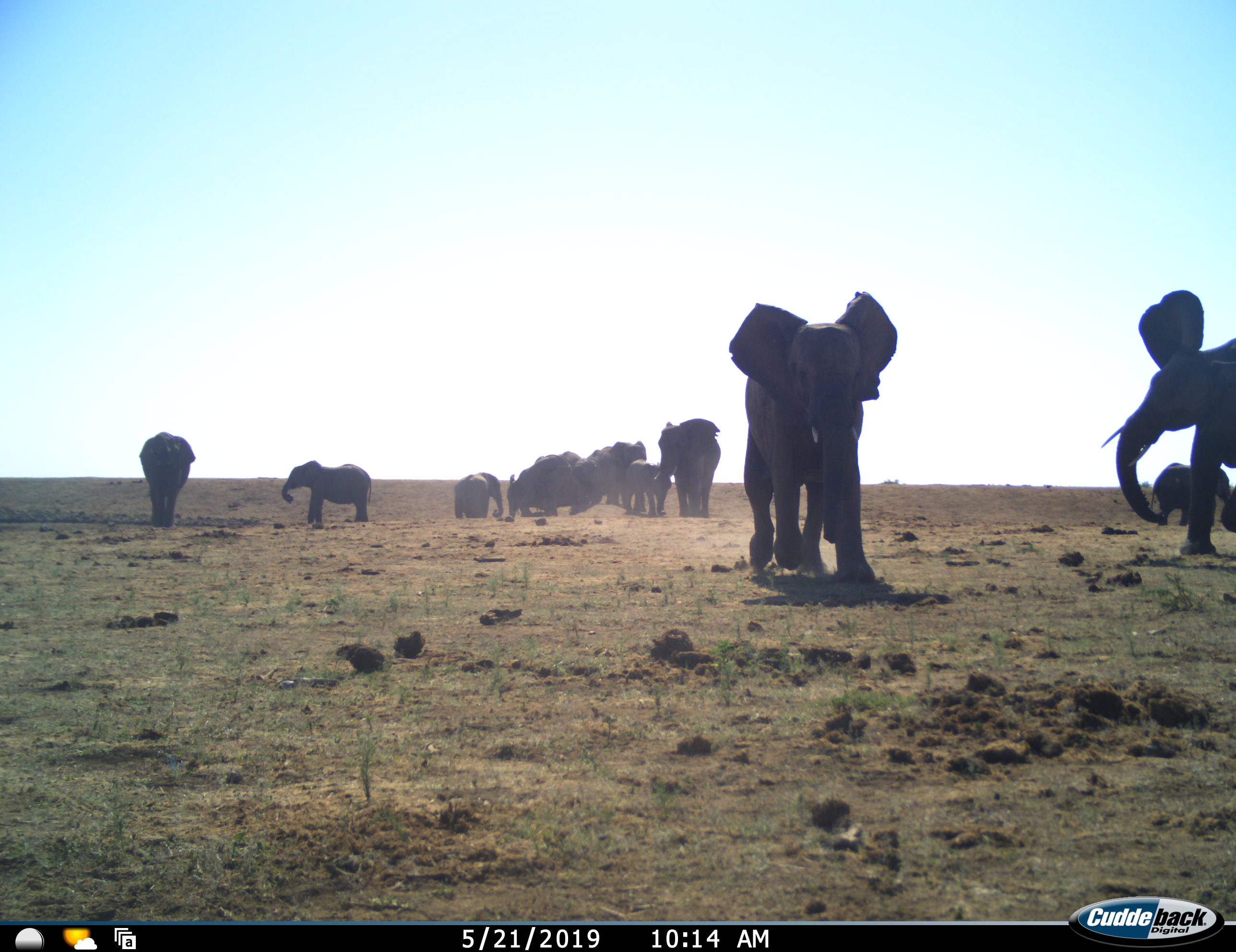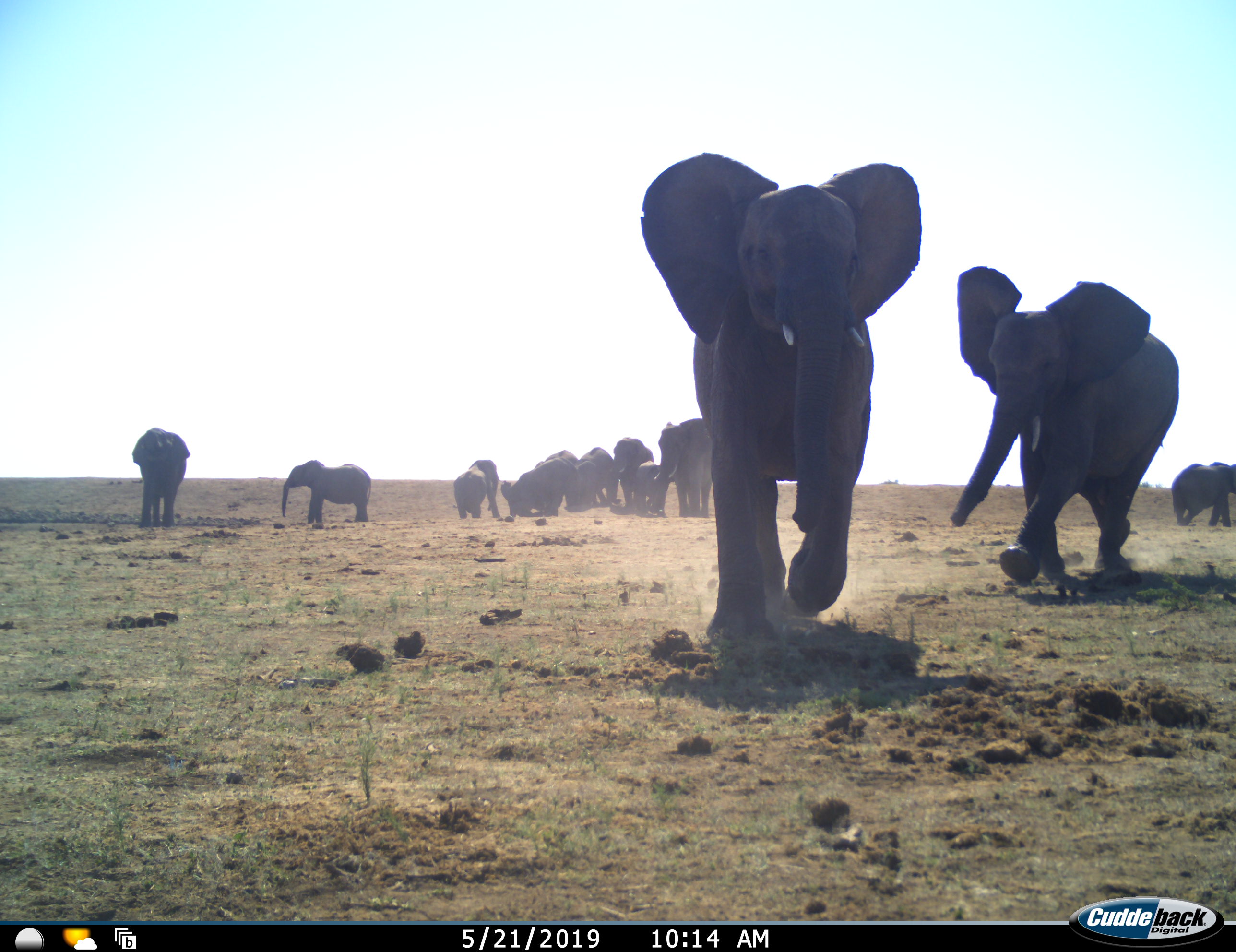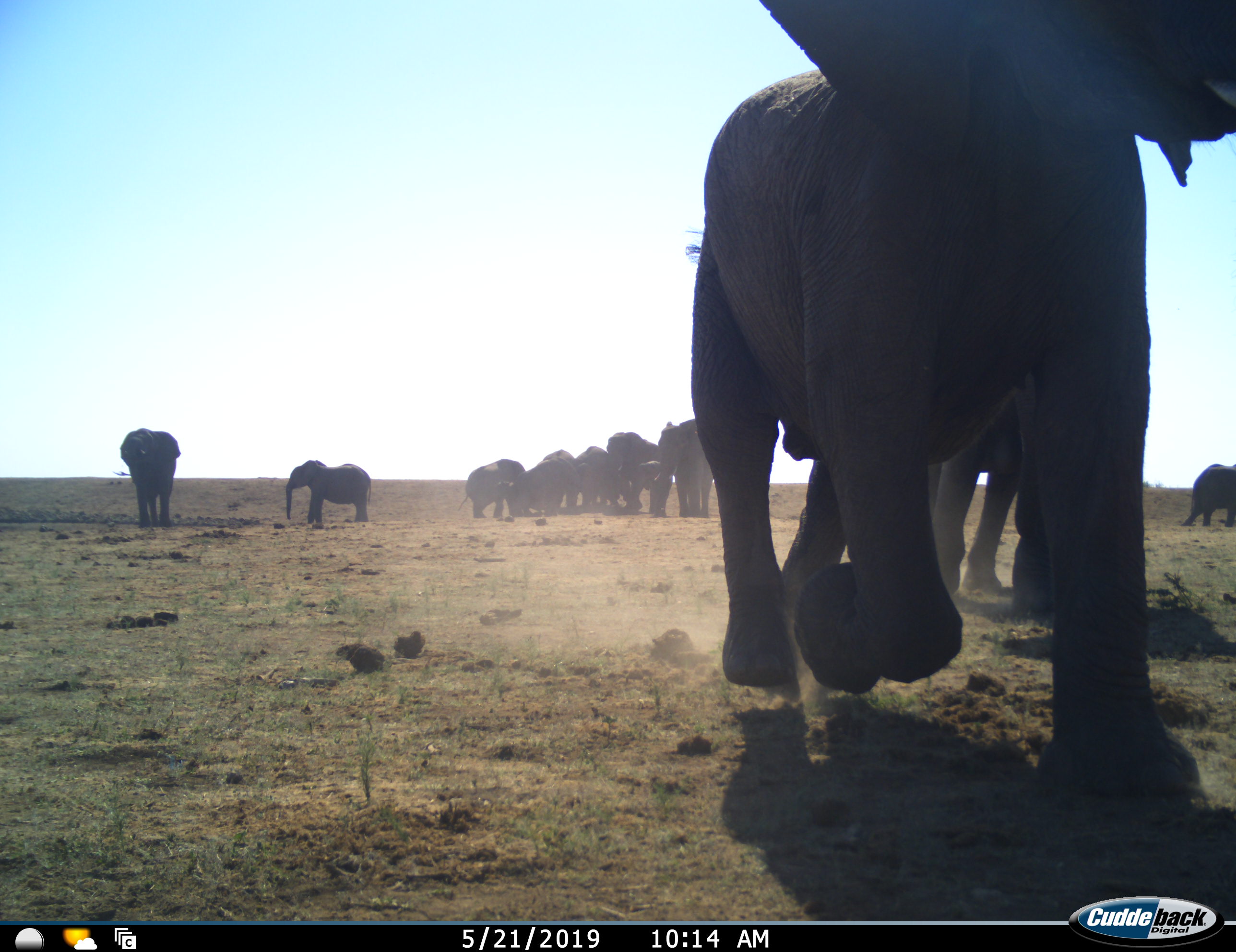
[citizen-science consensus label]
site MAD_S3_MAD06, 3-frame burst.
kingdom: Animalia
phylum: Chordata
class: Mammalia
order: Proboscidea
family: Elephantidae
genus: Loxodonta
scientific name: Loxodonta africana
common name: african bush elephant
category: elephant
Elephant (african bush elephant) (Loxodonta africana), count 11-50. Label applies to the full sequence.